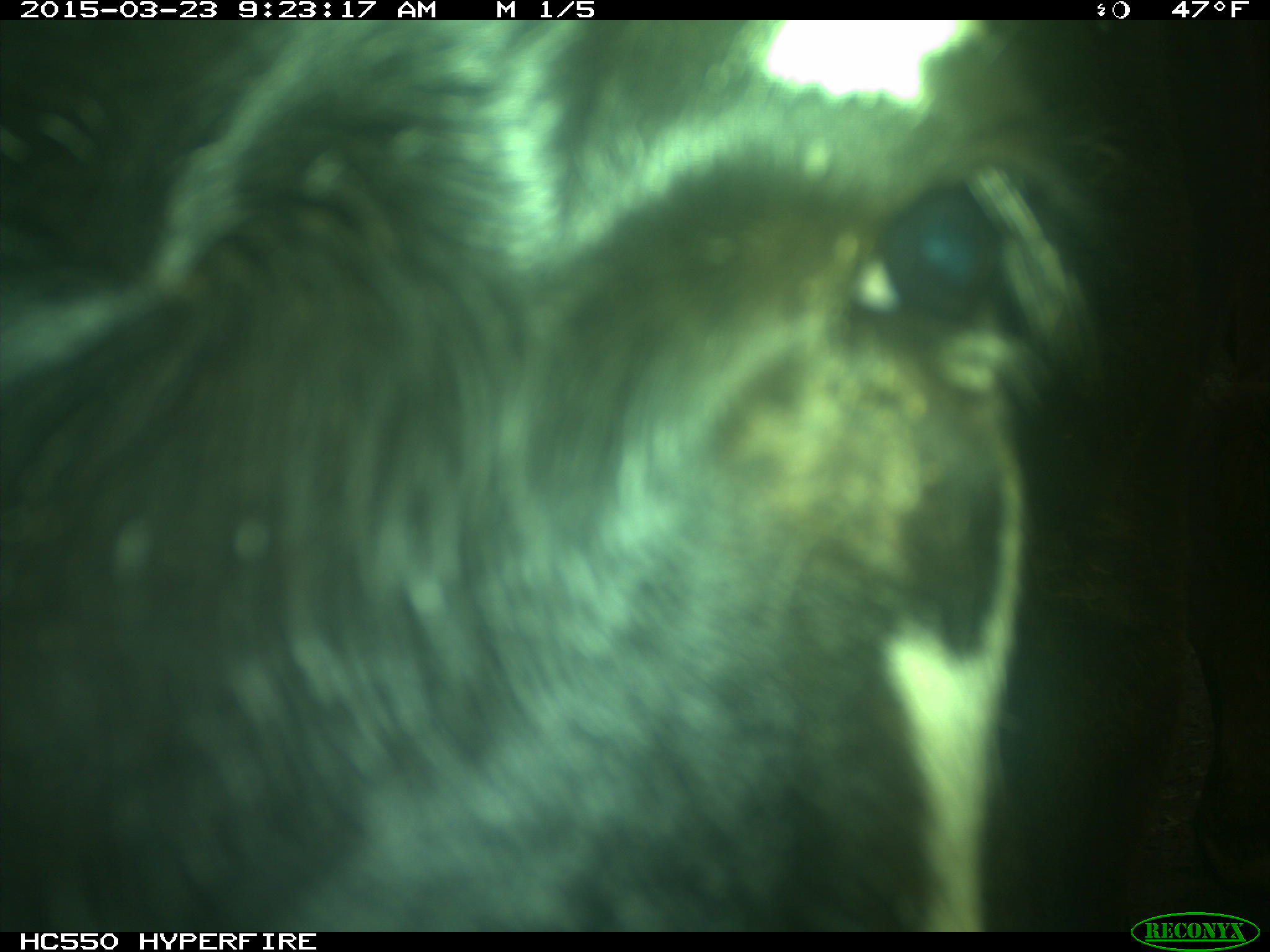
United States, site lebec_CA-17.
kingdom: Animalia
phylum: Chordata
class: Mammalia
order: Artiodactyla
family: Bovidae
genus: Bos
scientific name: Bos taurus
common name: domestic cow